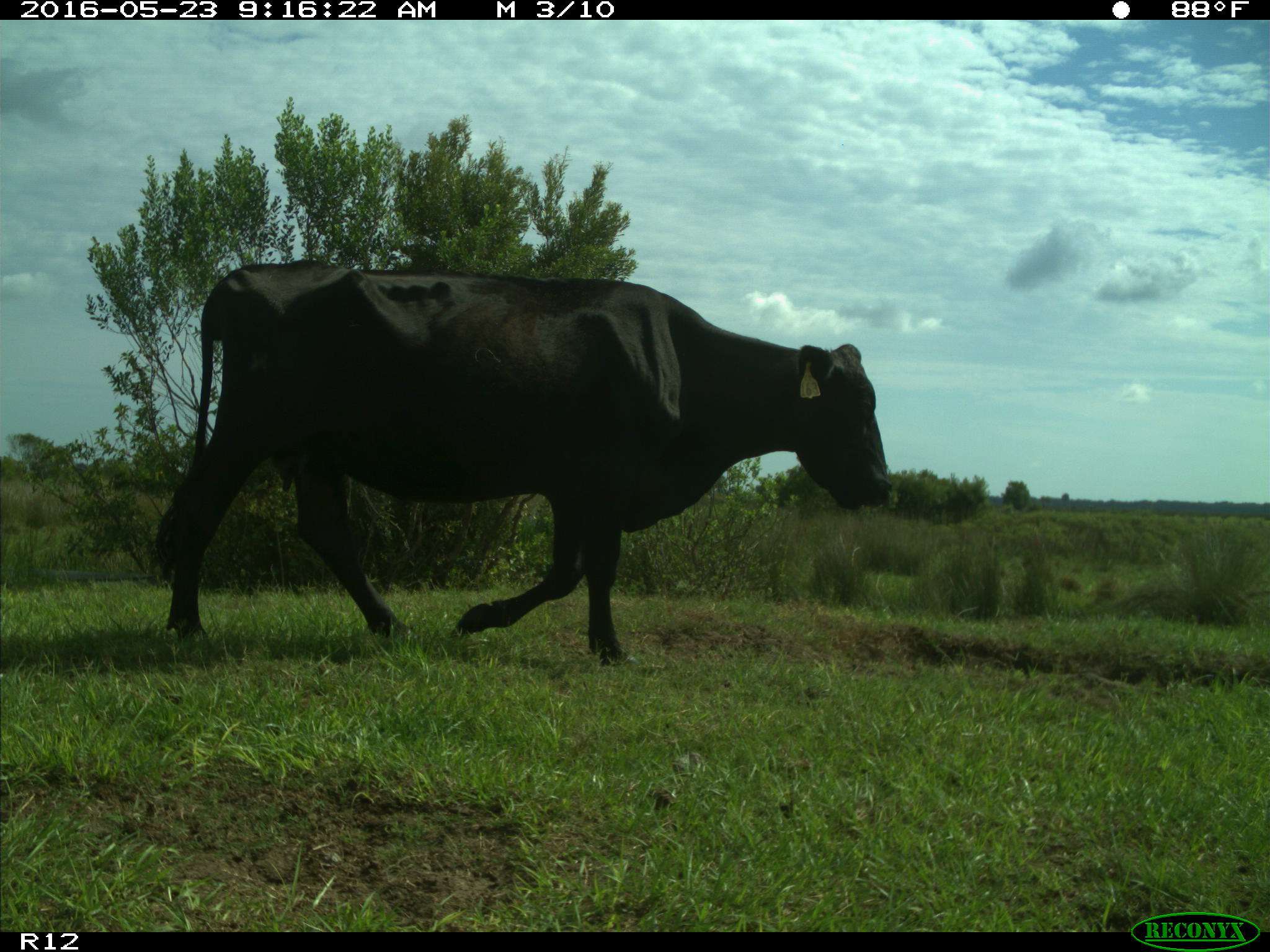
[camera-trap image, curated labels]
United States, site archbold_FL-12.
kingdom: Animalia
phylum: Chordata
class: Mammalia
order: Artiodactyla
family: Bovidae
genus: Bos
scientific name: Bos taurus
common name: domestic cow